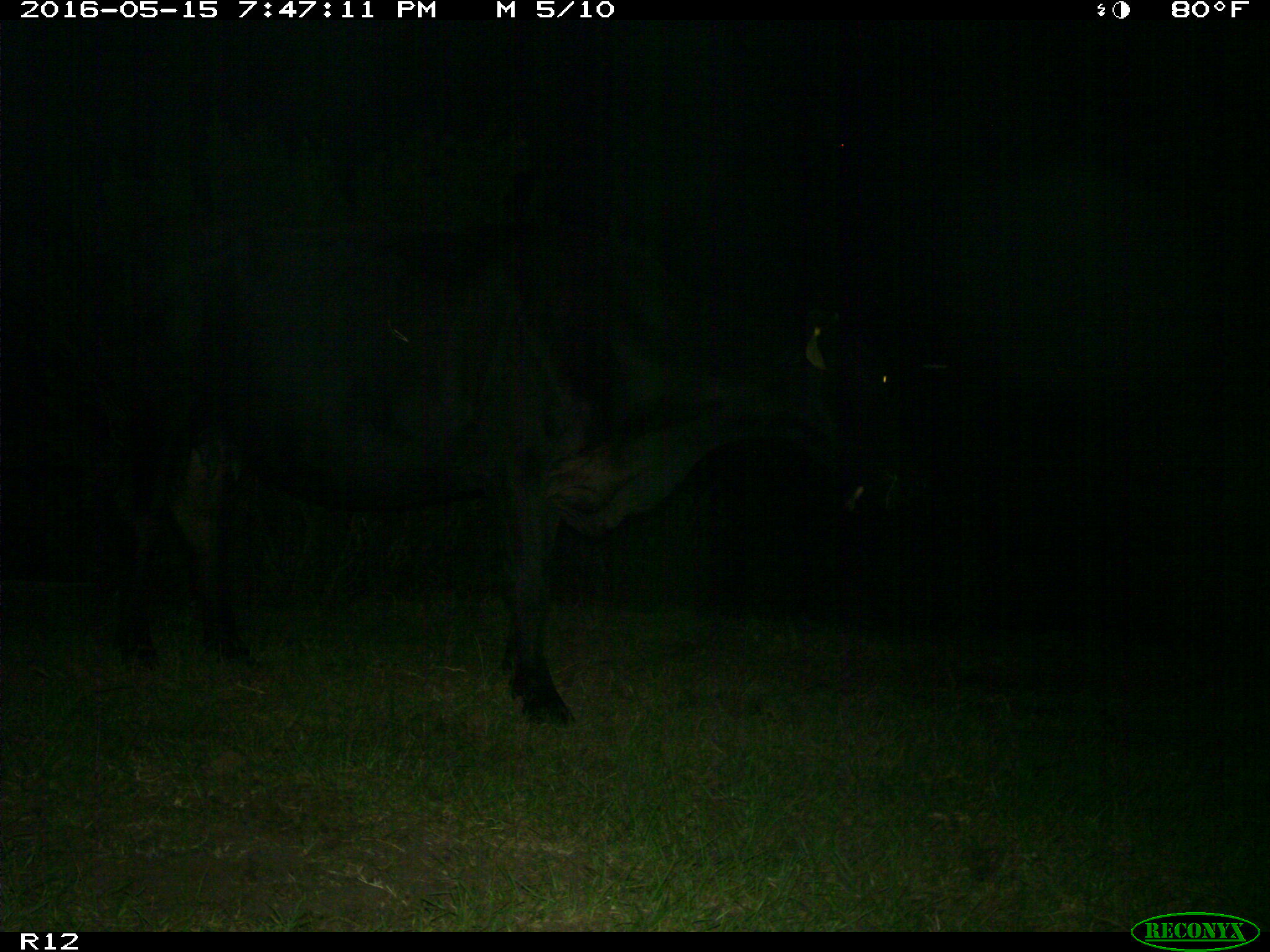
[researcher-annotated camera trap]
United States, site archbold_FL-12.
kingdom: Animalia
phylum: Chordata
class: Mammalia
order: Artiodactyla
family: Bovidae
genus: Bos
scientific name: Bos taurus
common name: domestic cow